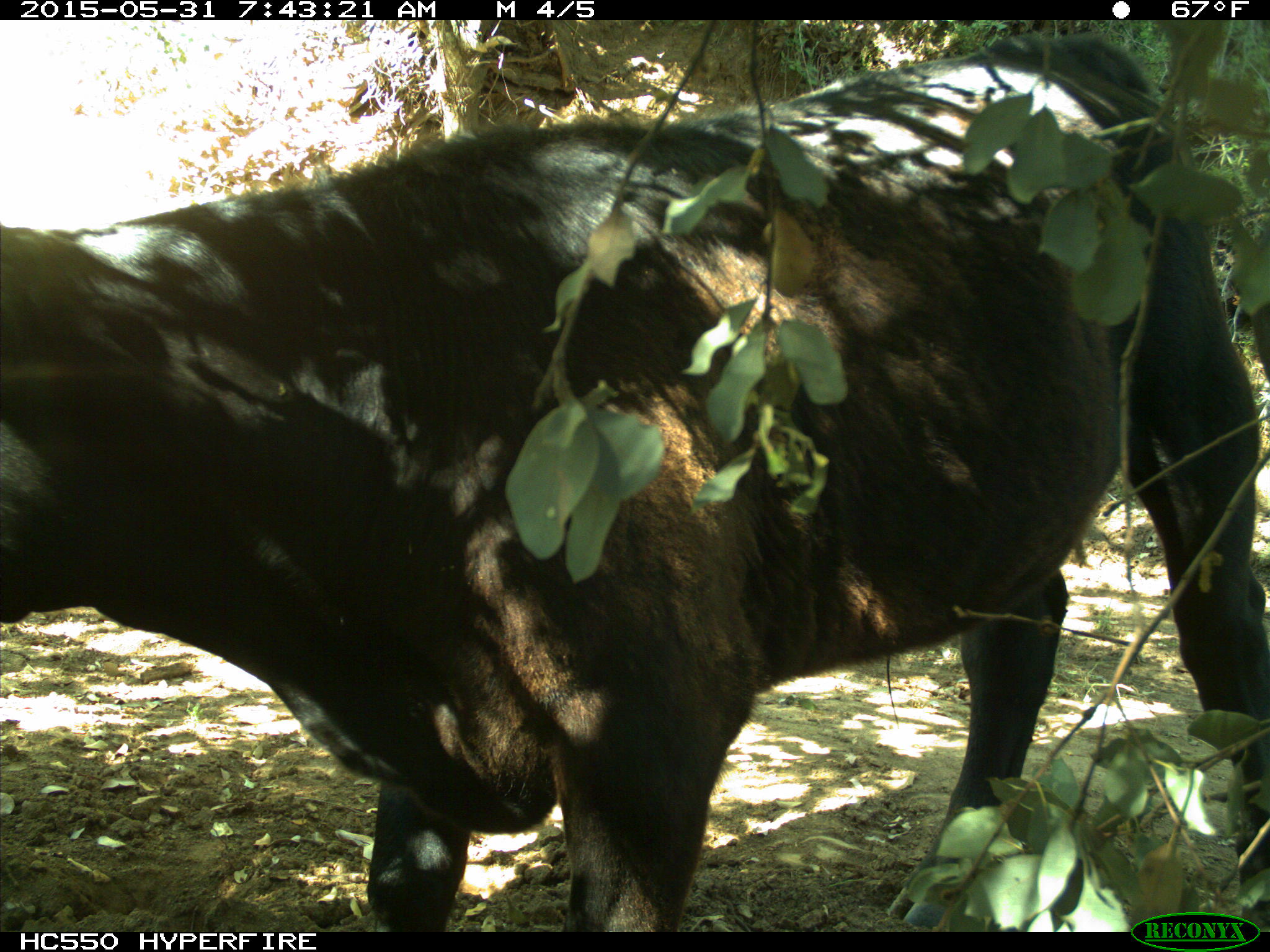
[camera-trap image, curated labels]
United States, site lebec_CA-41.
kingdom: Animalia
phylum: Chordata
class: Mammalia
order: Artiodactyla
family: Bovidae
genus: Bos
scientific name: Bos taurus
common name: domestic cow